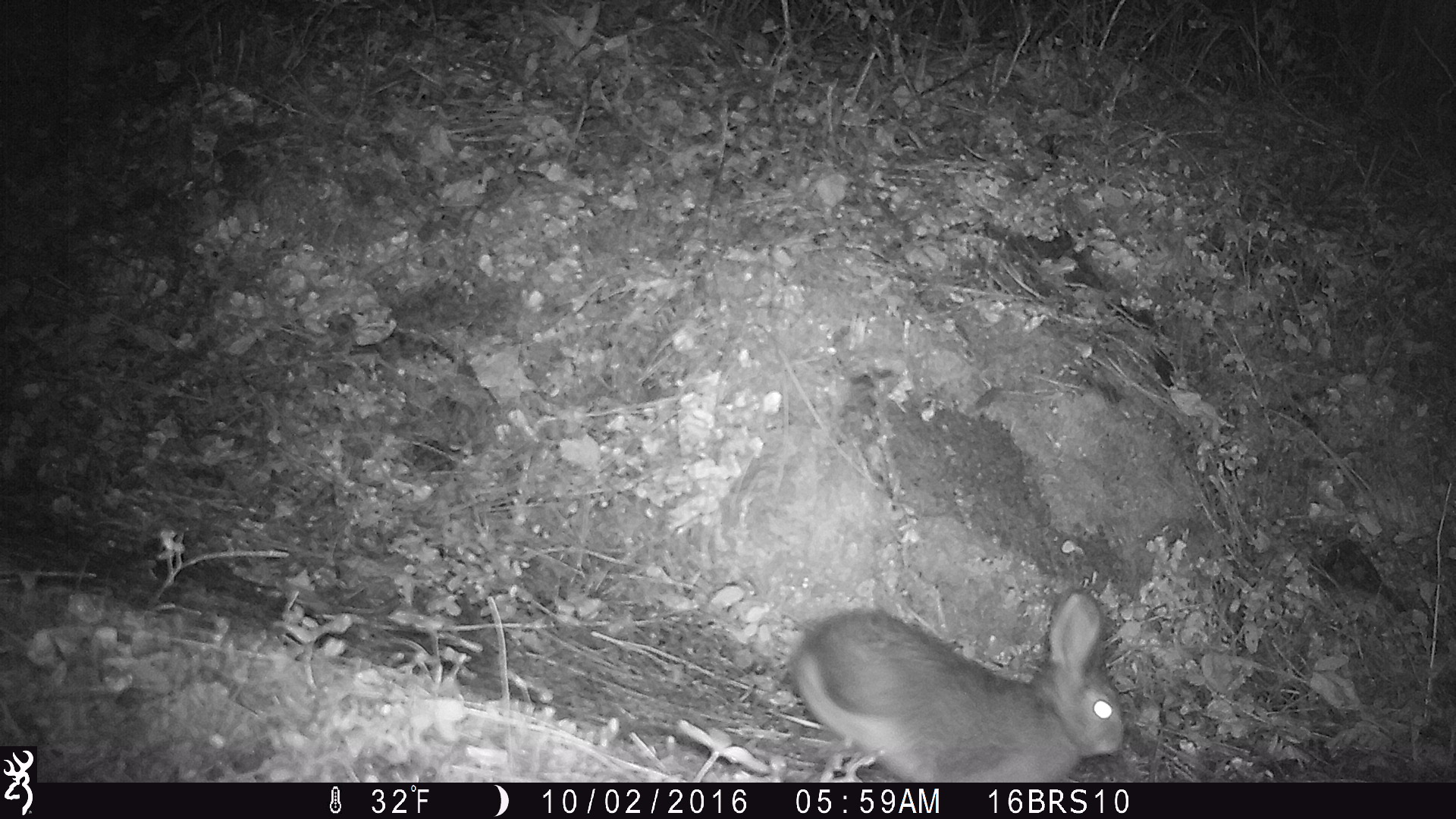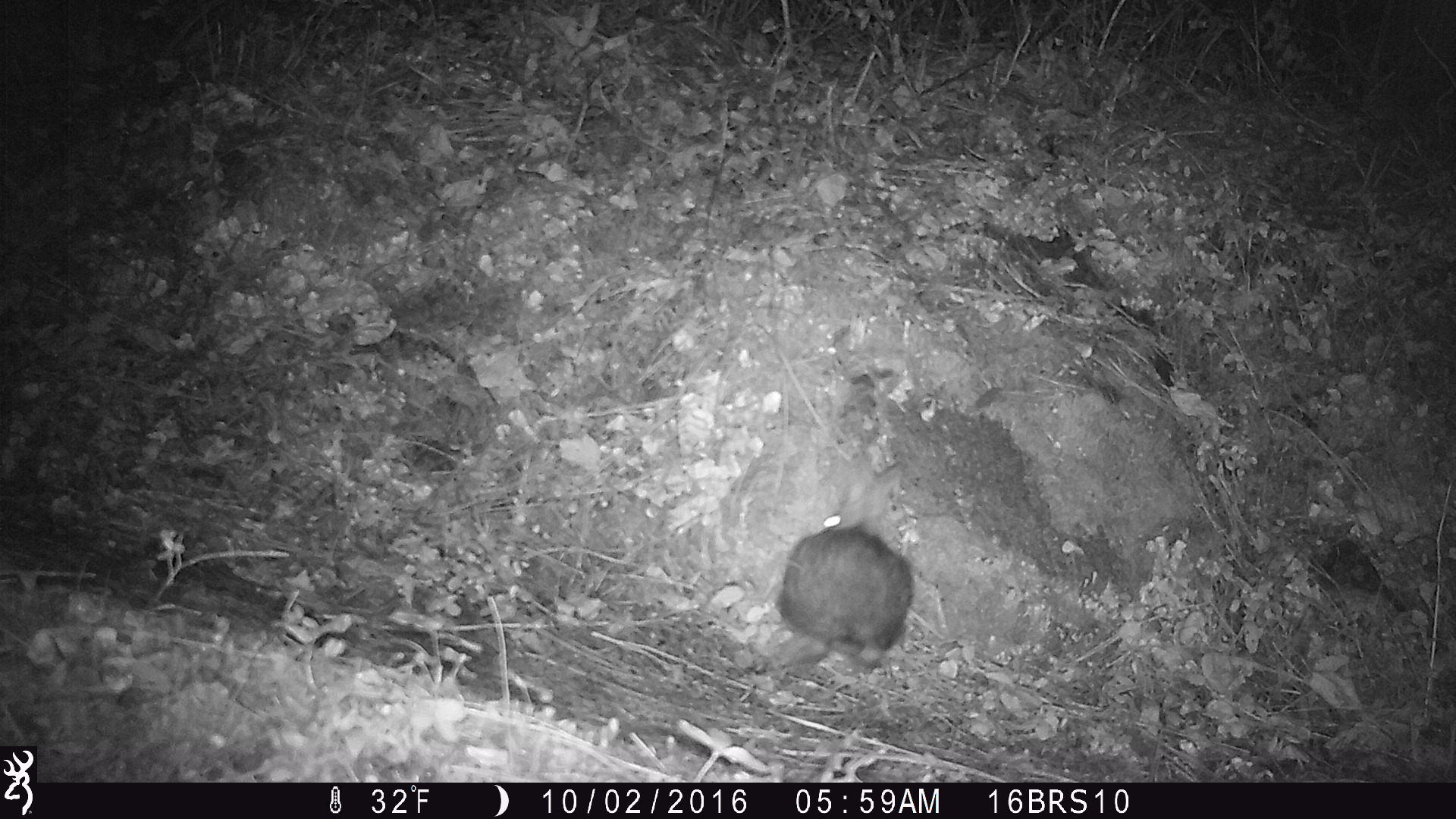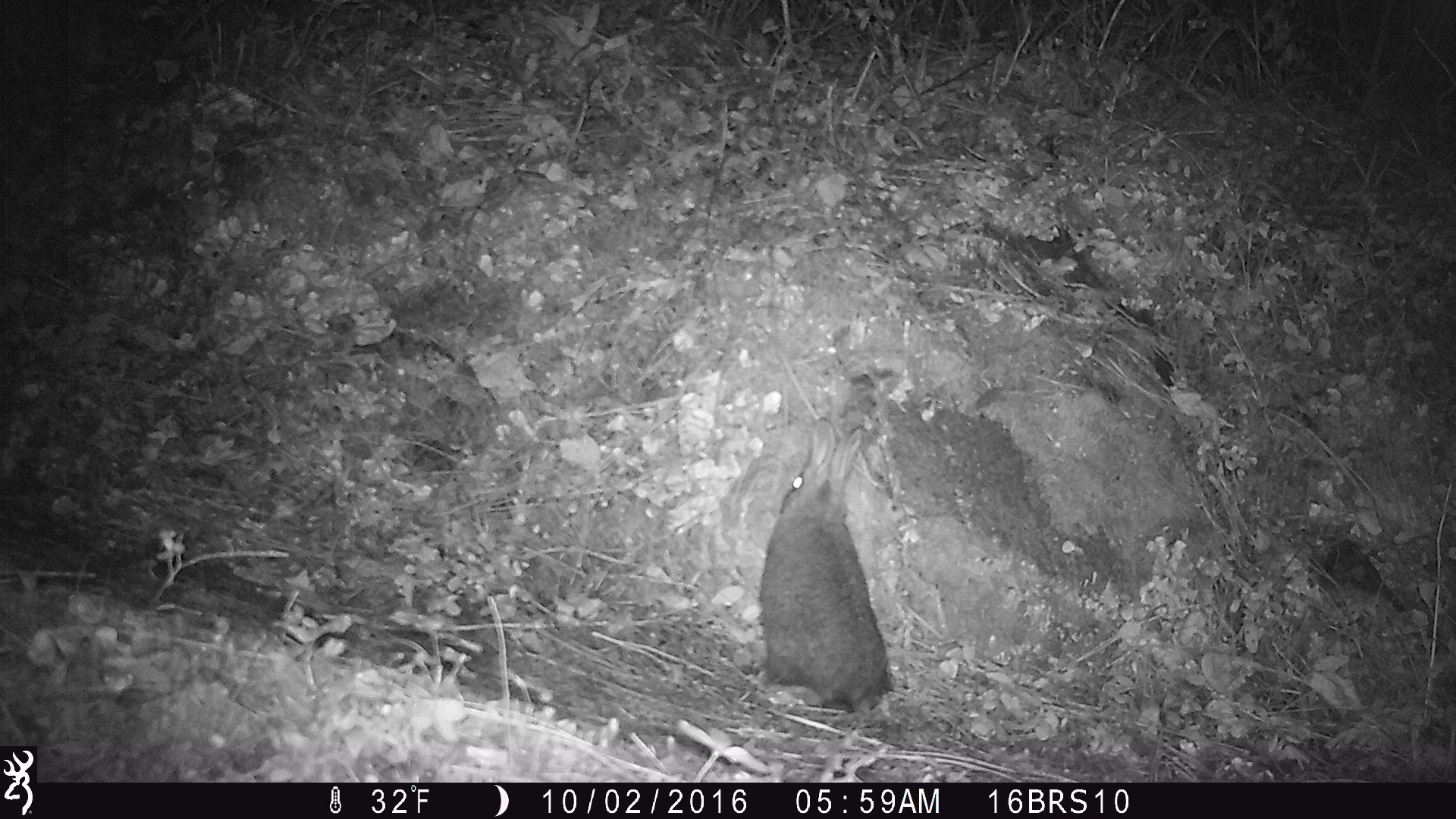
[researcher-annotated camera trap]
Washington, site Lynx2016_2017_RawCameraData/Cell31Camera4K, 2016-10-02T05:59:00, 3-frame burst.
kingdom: Animalia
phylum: Chordata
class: Mammalia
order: Lagomorpha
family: Leporidae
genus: Lepus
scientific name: Lepus americanus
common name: snowshoe hare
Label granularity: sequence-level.